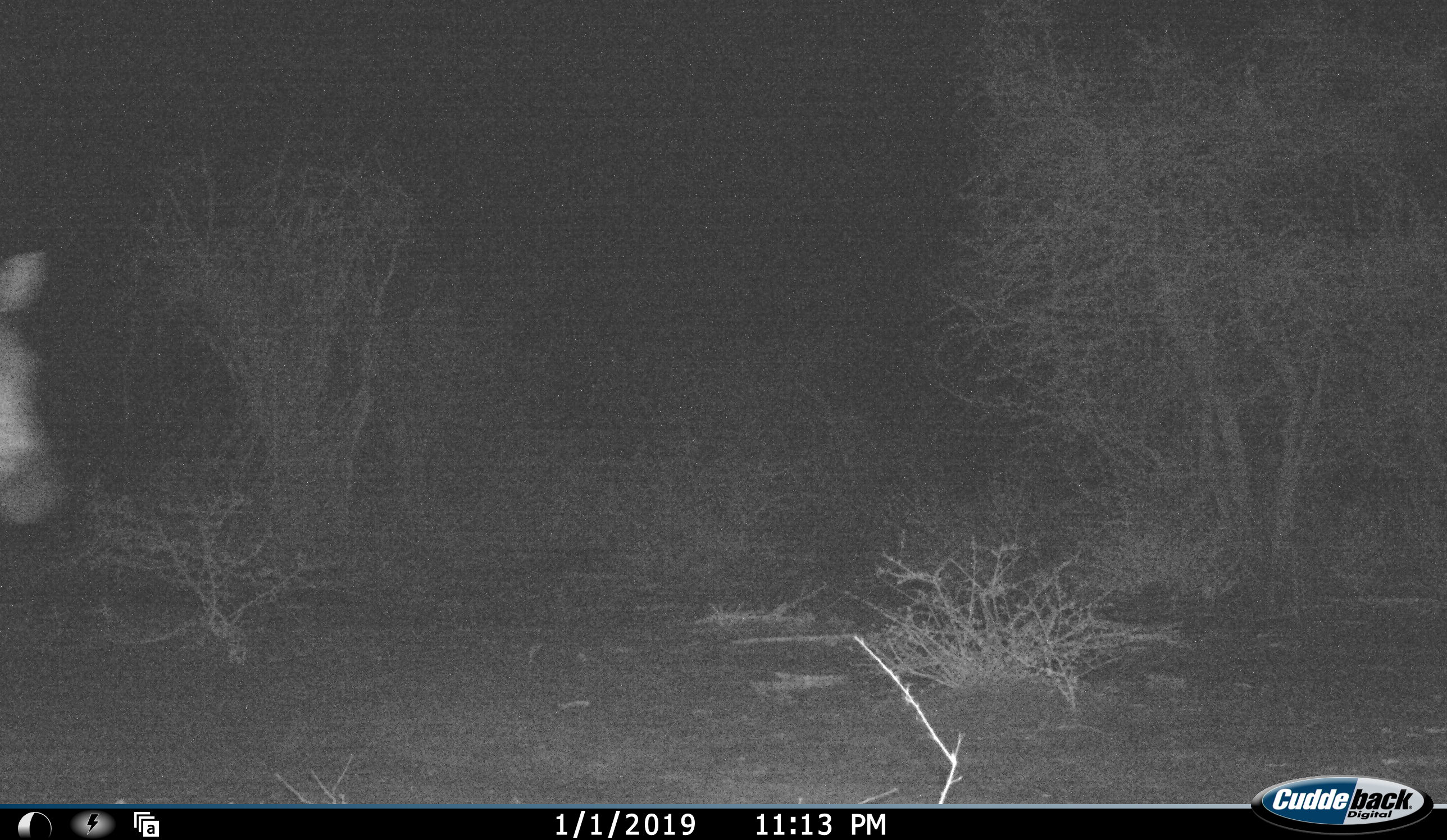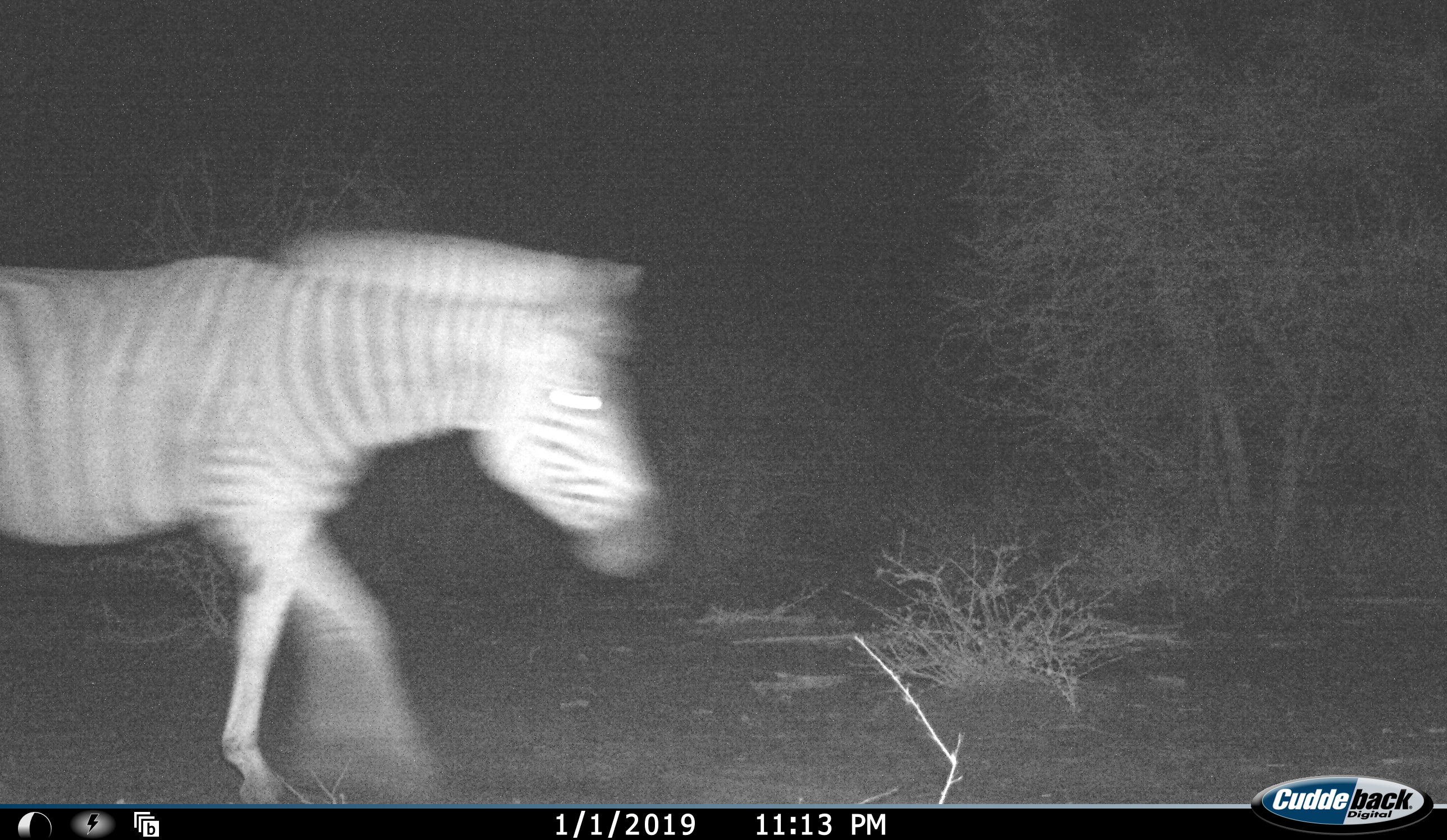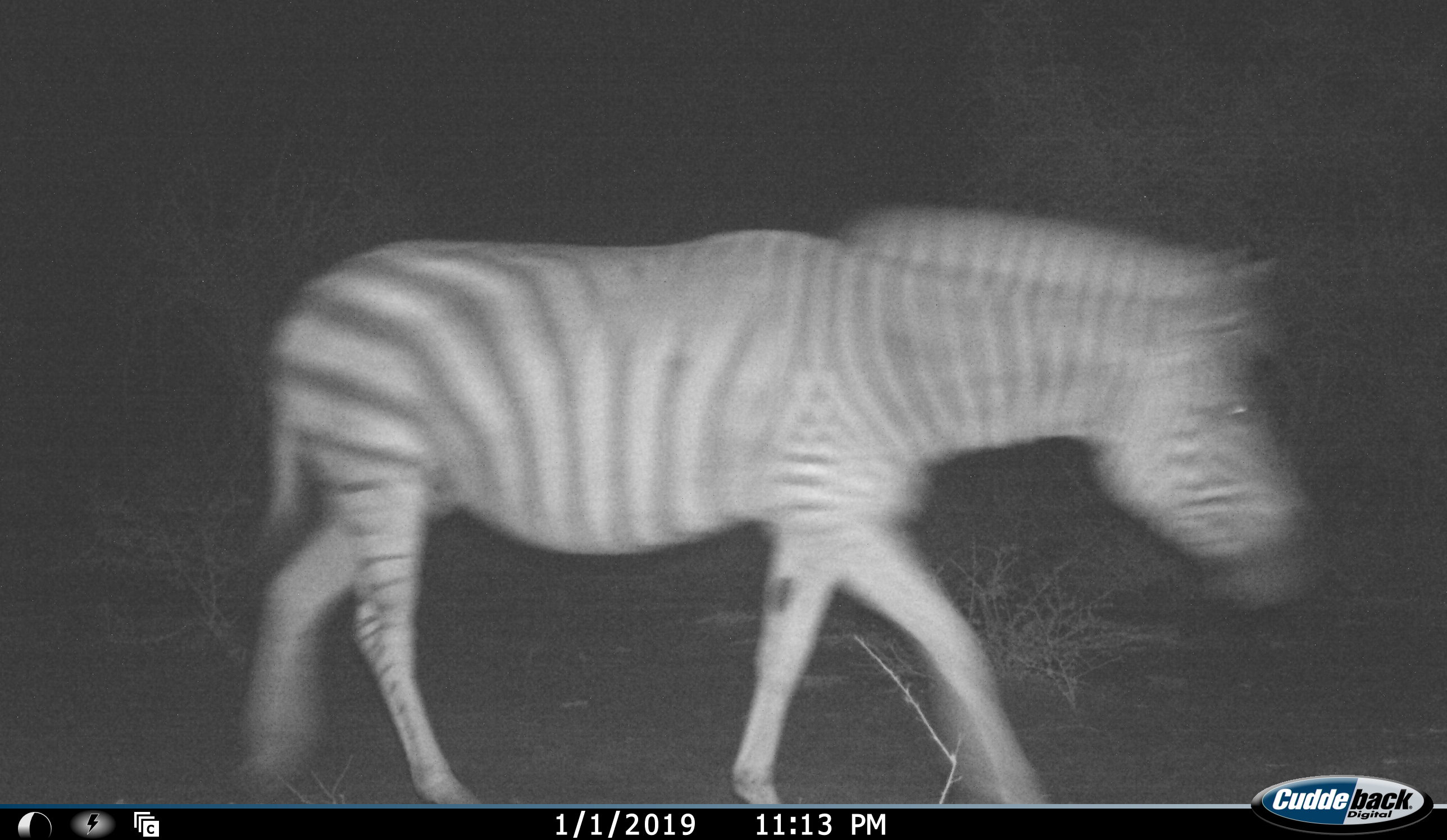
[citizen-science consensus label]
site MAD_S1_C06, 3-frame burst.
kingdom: Animalia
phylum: Chordata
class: Mammalia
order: Perissodactyla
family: Equidae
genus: Equus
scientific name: Equus quagga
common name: plains zebra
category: zebraplains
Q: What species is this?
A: Zebraplains (plains zebra) (Equus quagga).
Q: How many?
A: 1.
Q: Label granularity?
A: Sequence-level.